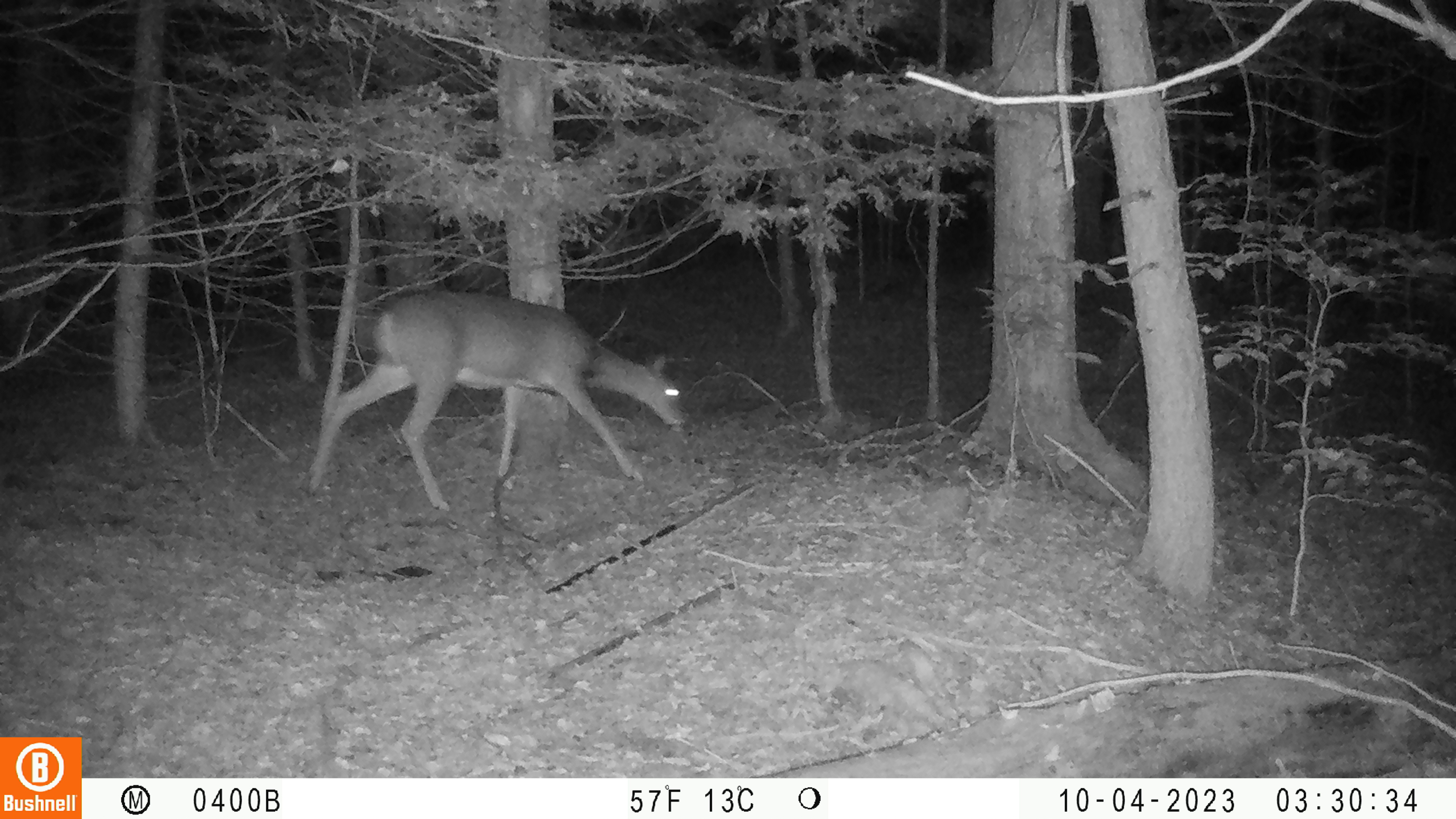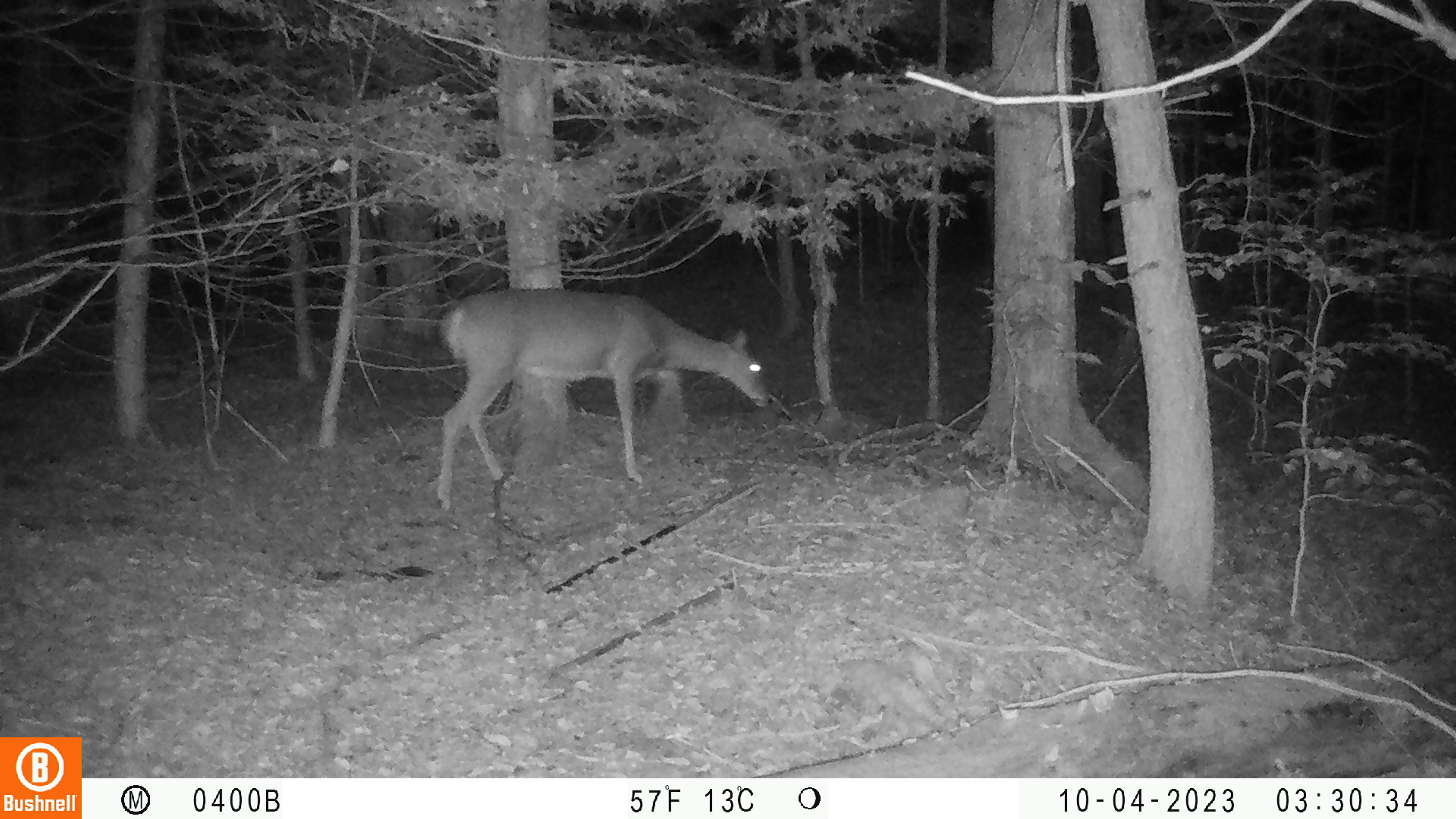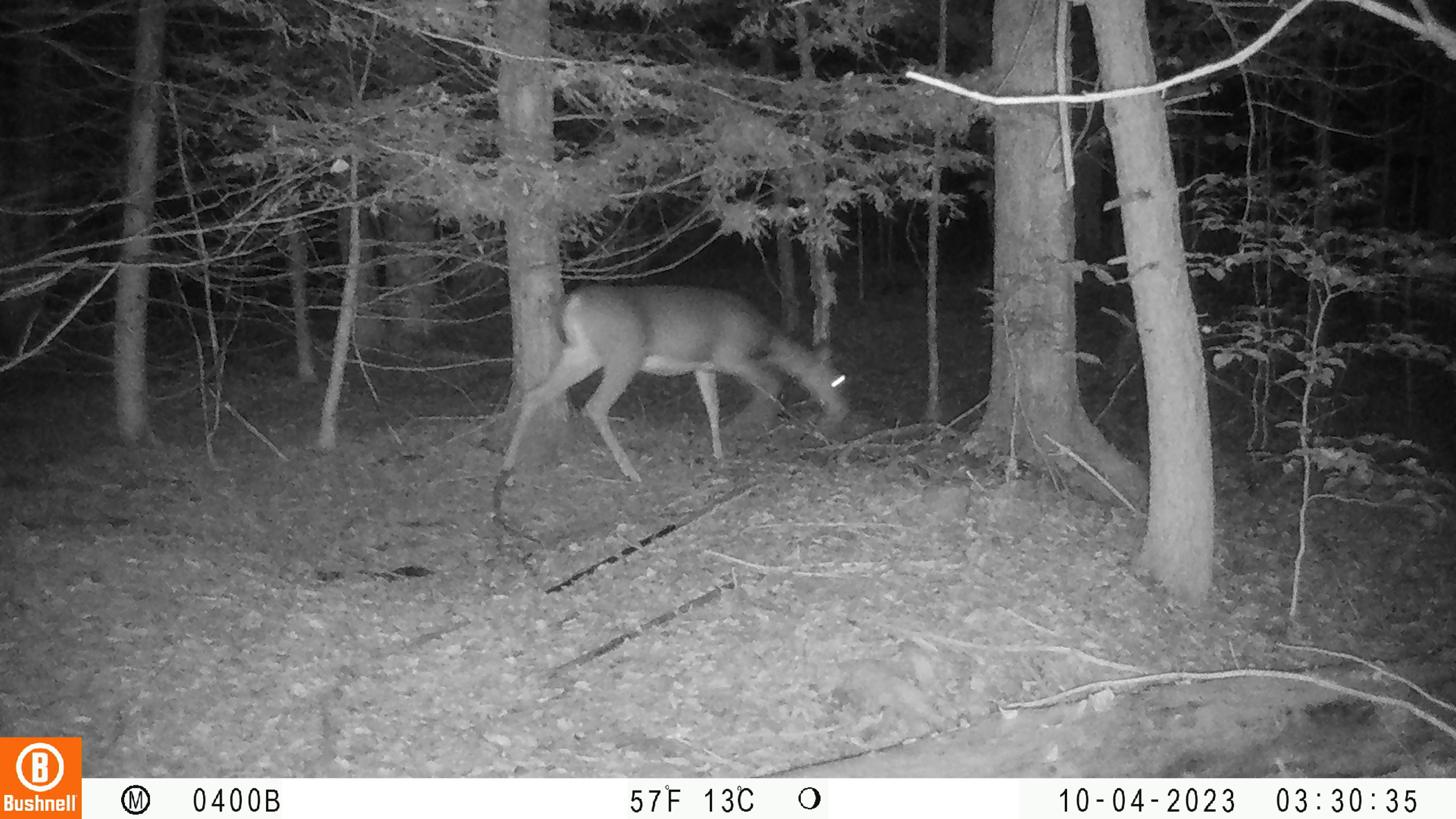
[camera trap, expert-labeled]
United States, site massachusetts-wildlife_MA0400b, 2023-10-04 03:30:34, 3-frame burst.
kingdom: Animalia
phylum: Chordata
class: Mammalia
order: Artiodactyla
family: Cervidae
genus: Odocoileus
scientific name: Odocoileus virginianus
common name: white-tailed deer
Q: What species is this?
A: White-tailed deer (Odocoileus virginianus).